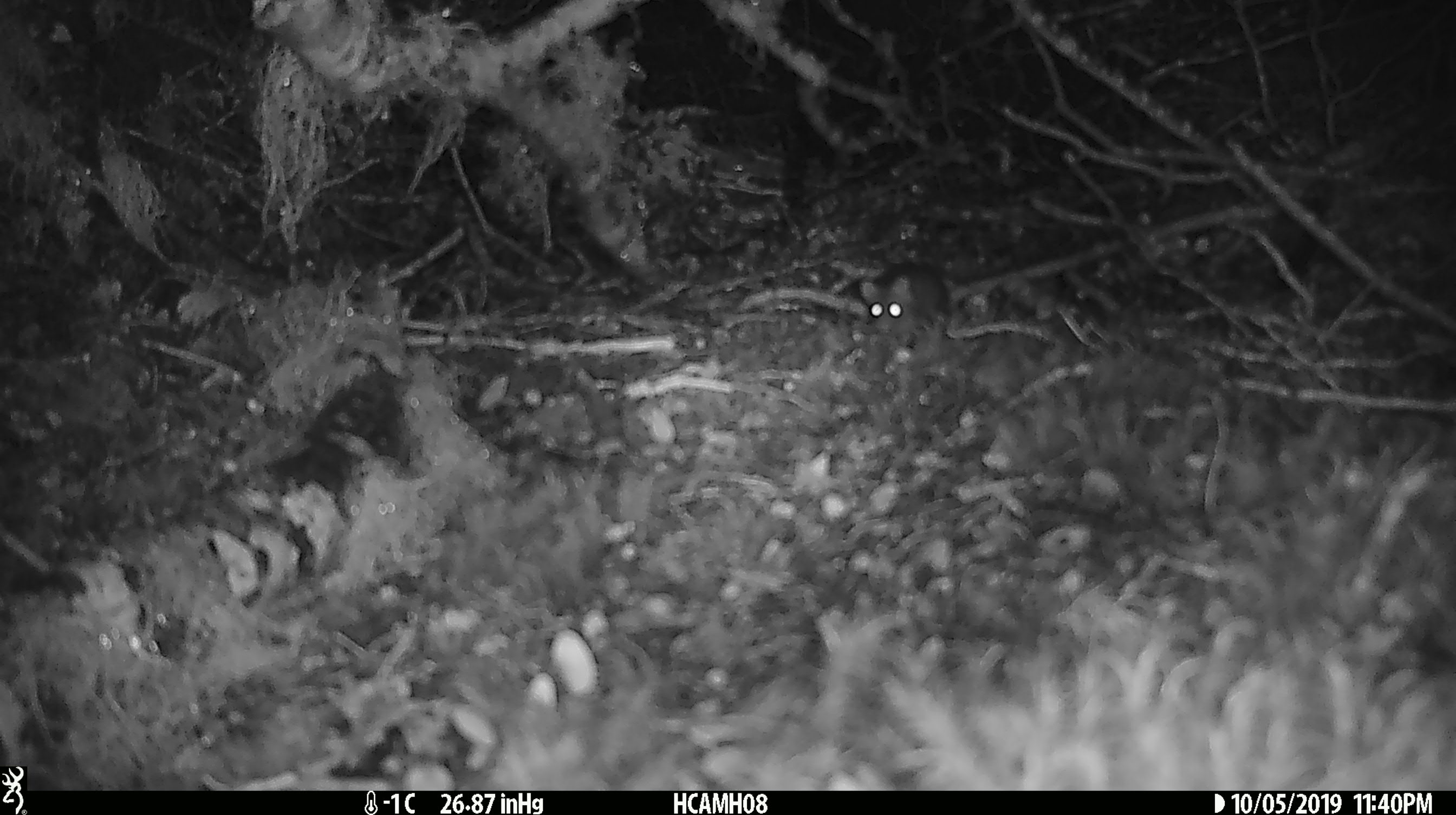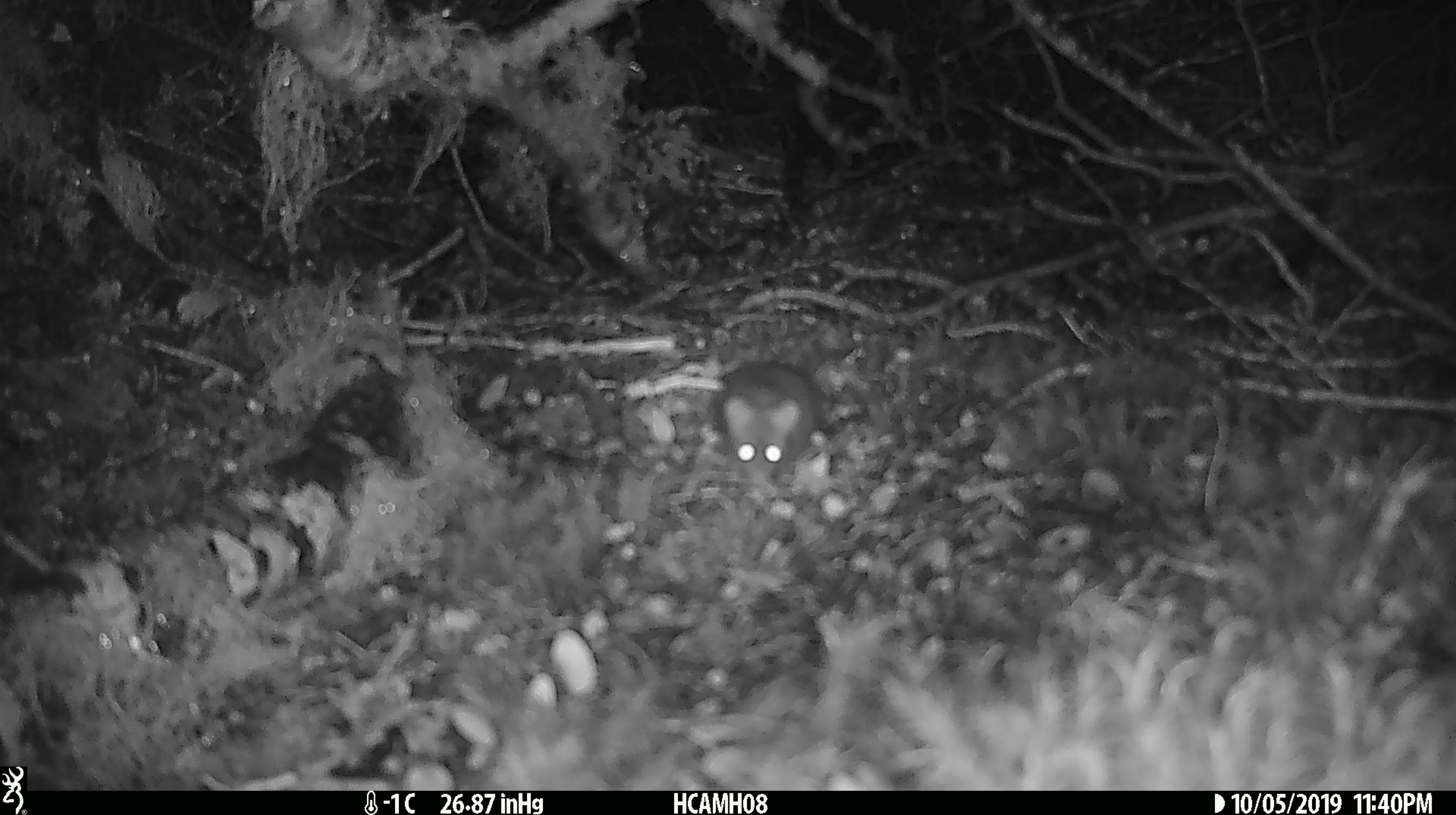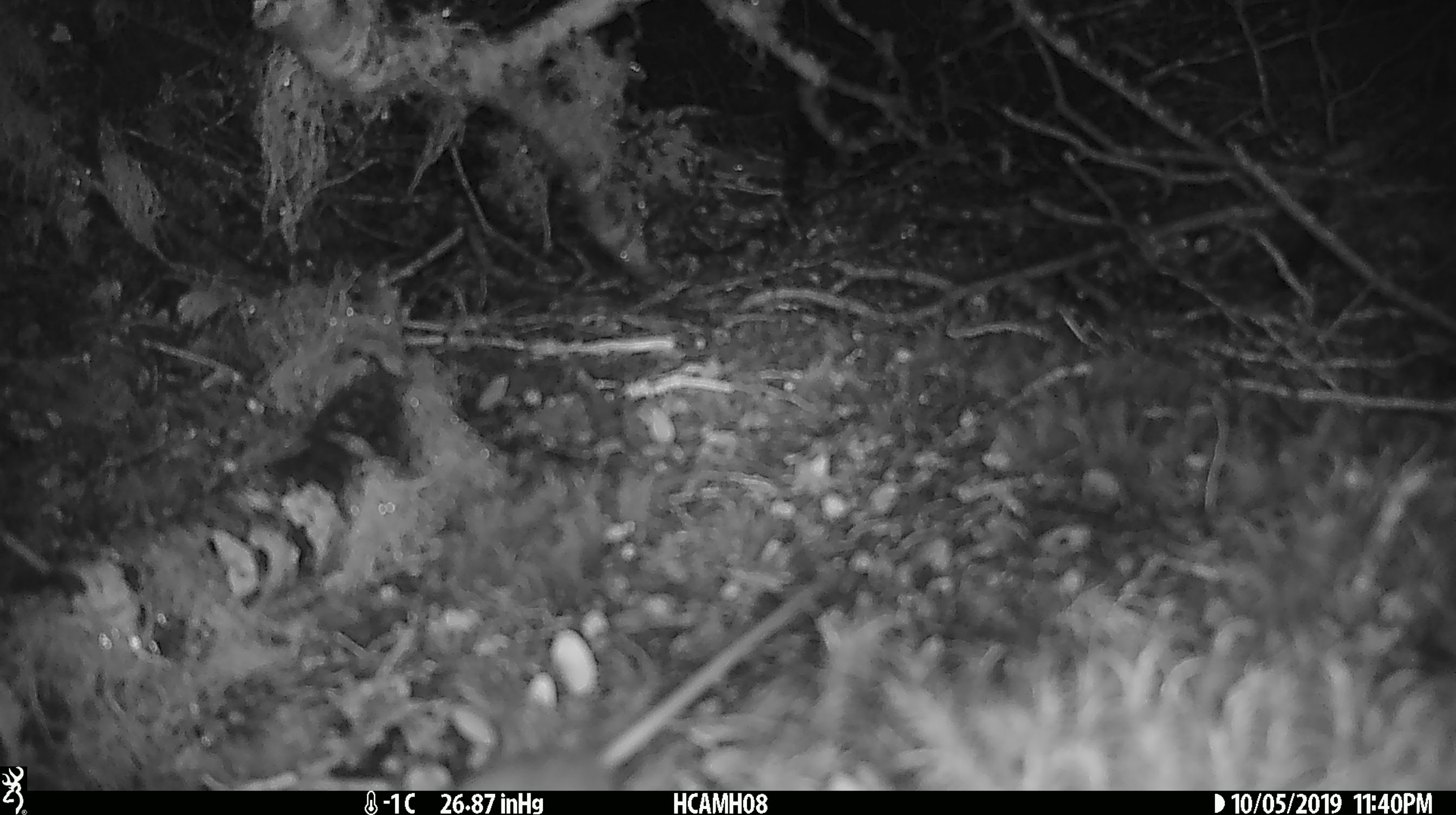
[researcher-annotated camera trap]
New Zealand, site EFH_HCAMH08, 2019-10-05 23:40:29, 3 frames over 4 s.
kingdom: Animalia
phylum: Chordata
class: Mammalia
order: Rodentia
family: Muridae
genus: Mus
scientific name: Mus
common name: mouse